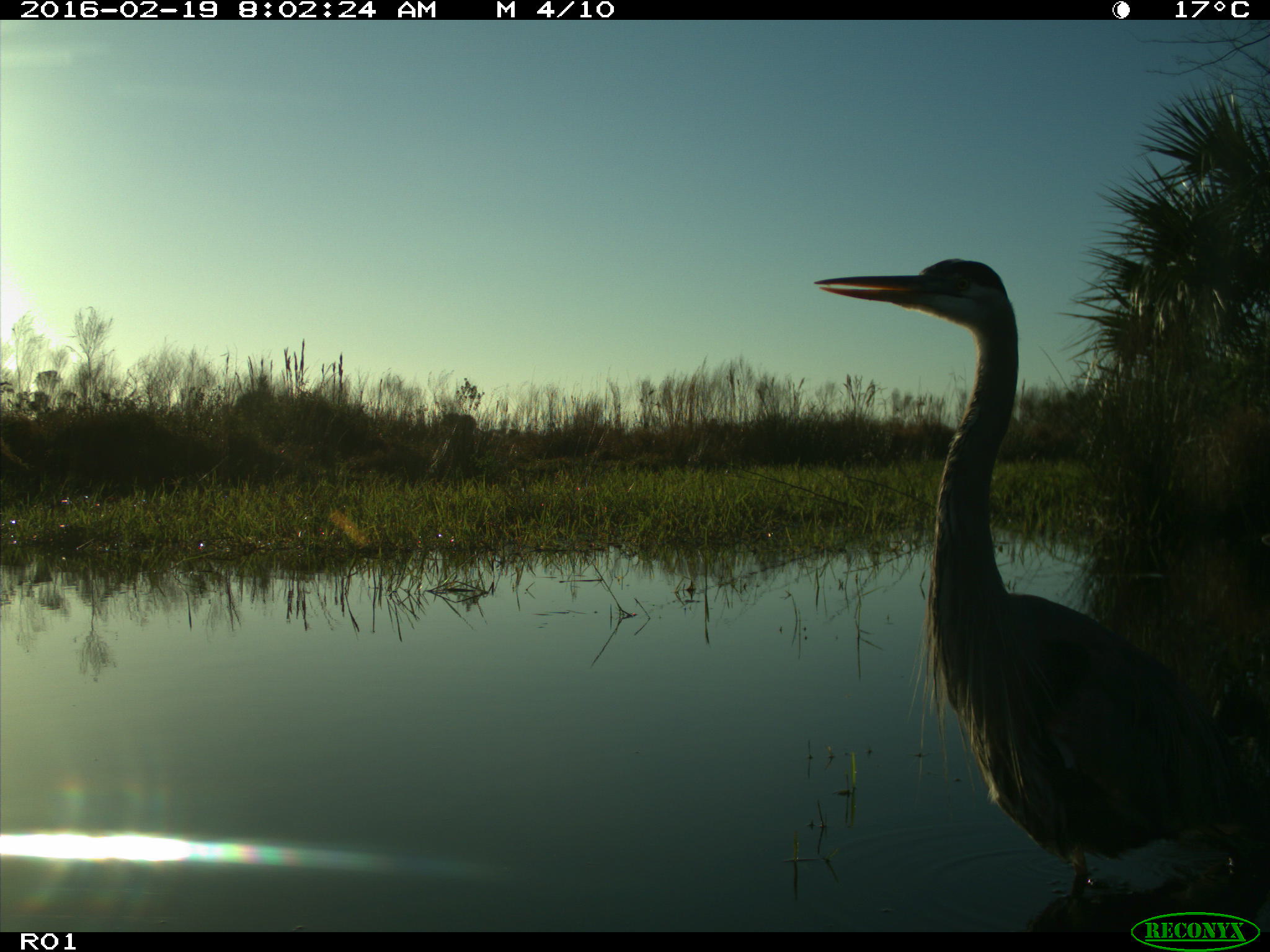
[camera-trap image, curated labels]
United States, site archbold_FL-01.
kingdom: Animalia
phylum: Chordata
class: Aves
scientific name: Aves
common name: birds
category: unidentified bird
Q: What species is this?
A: Unidentified bird (birds) (Aves).